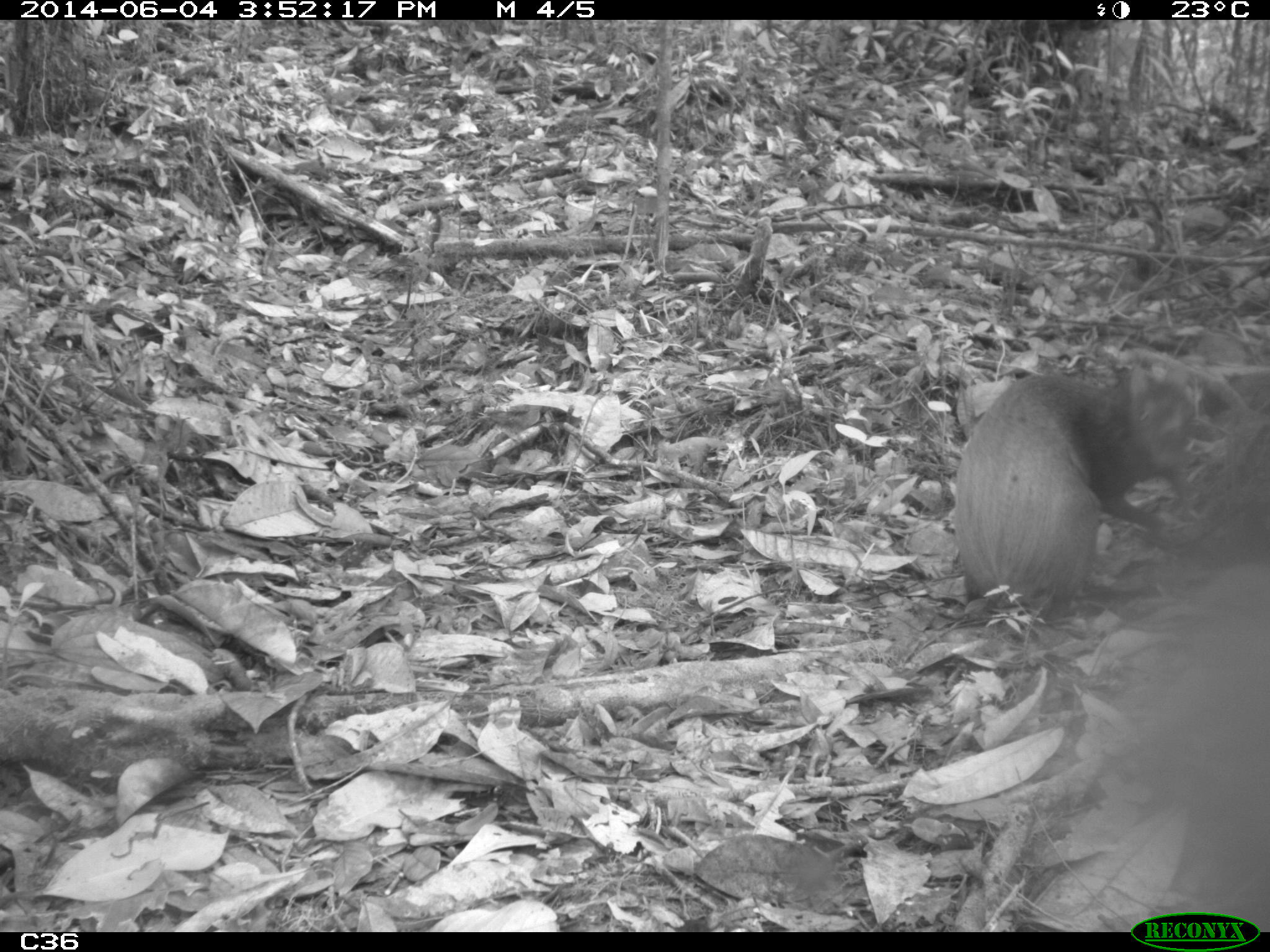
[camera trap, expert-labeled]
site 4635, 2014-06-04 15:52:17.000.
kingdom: Animalia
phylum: Chordata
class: Mammalia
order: Rodentia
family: Dasyproctidae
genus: Dasyprocta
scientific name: Dasyprocta leporina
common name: red-rumped agouti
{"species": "Dasyprocta leporina (red-rumped agouti)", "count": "1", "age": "adult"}